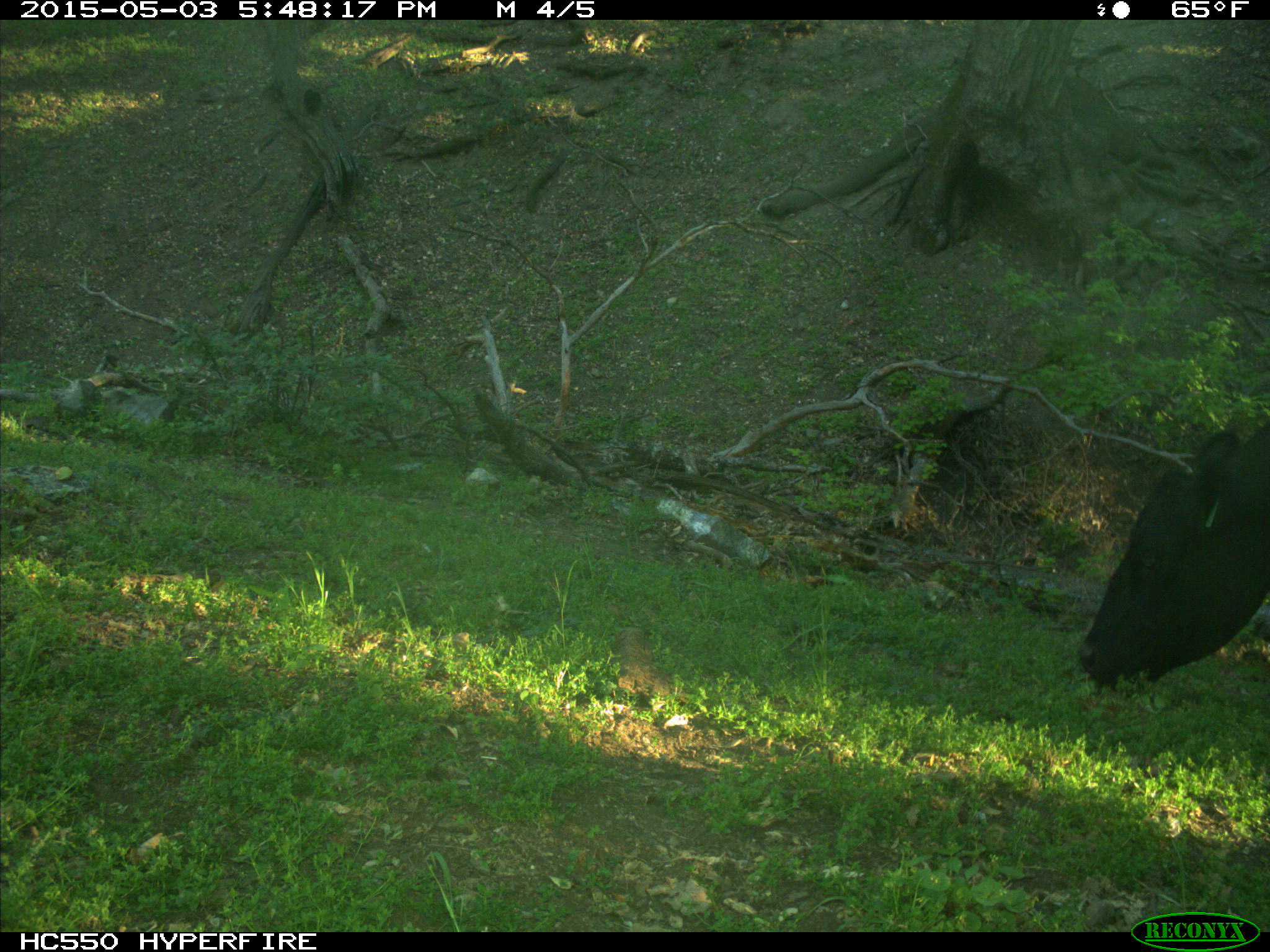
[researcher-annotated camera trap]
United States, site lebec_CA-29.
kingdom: Animalia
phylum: Chordata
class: Mammalia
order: Artiodactyla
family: Bovidae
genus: Bos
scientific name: Bos taurus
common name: domestic cow